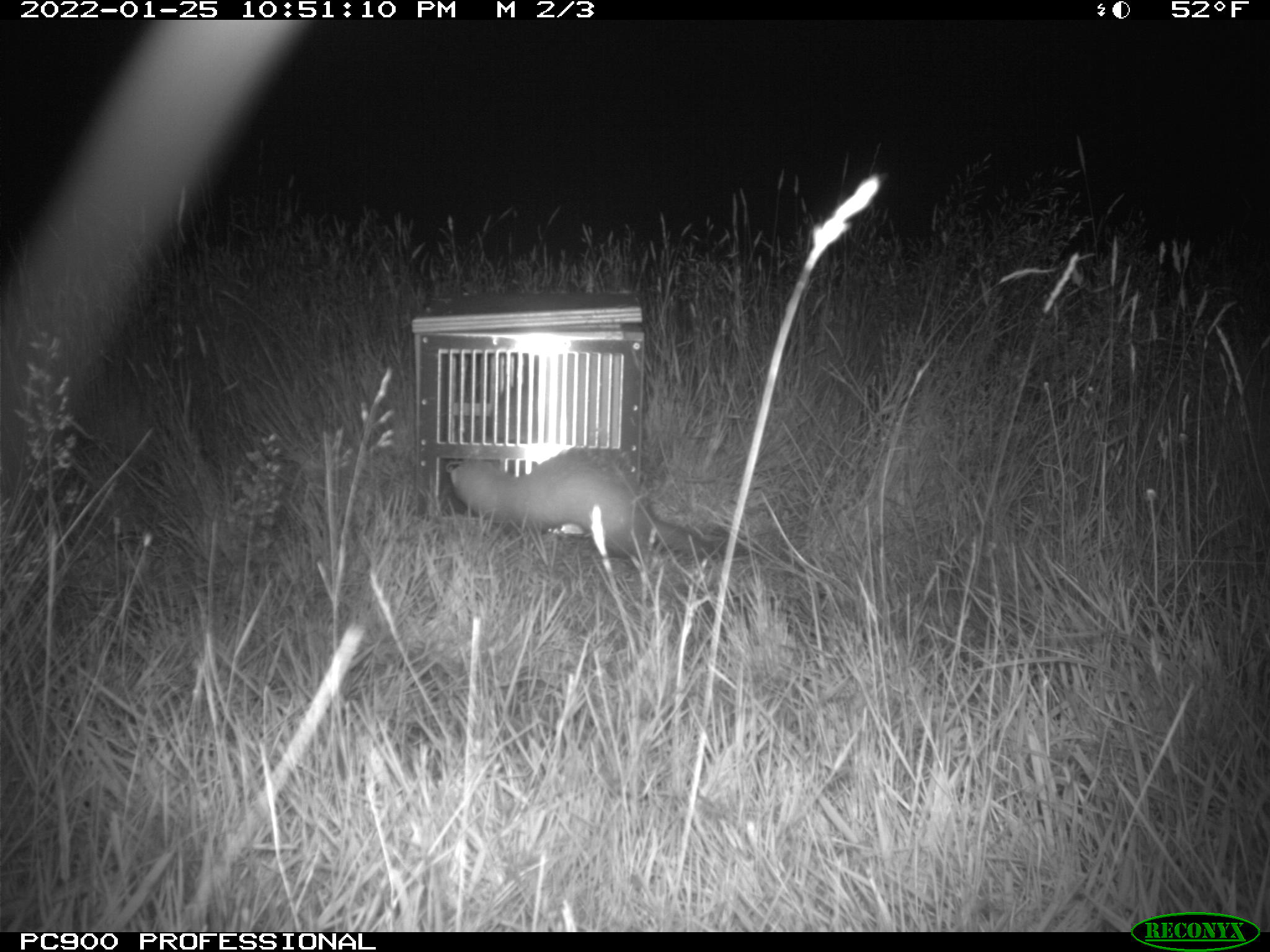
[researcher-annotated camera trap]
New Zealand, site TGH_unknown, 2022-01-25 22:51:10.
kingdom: Animalia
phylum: Chordata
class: Mammalia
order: Carnivora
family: Mustelidae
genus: Mustela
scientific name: Mustela furo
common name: ferret